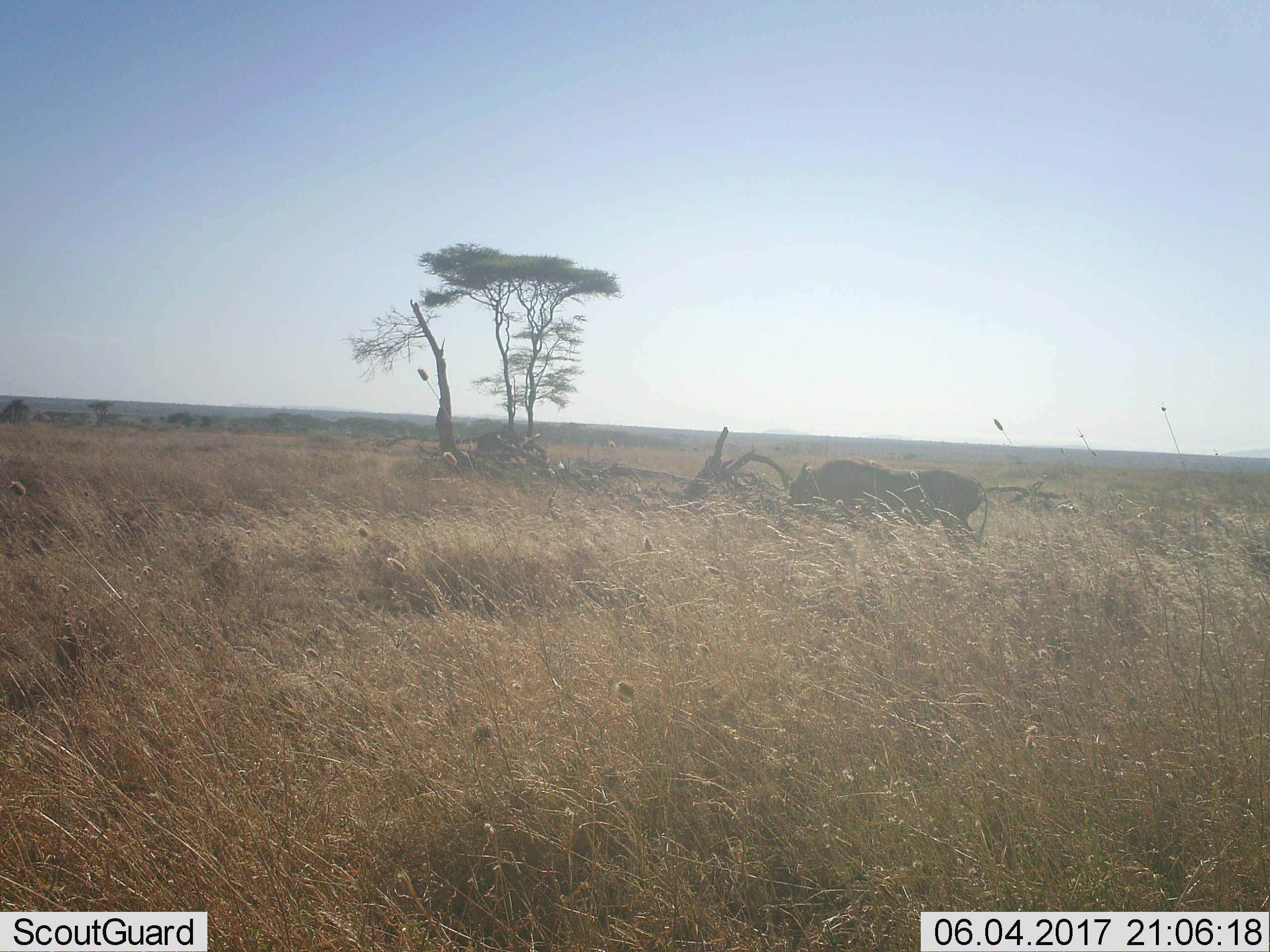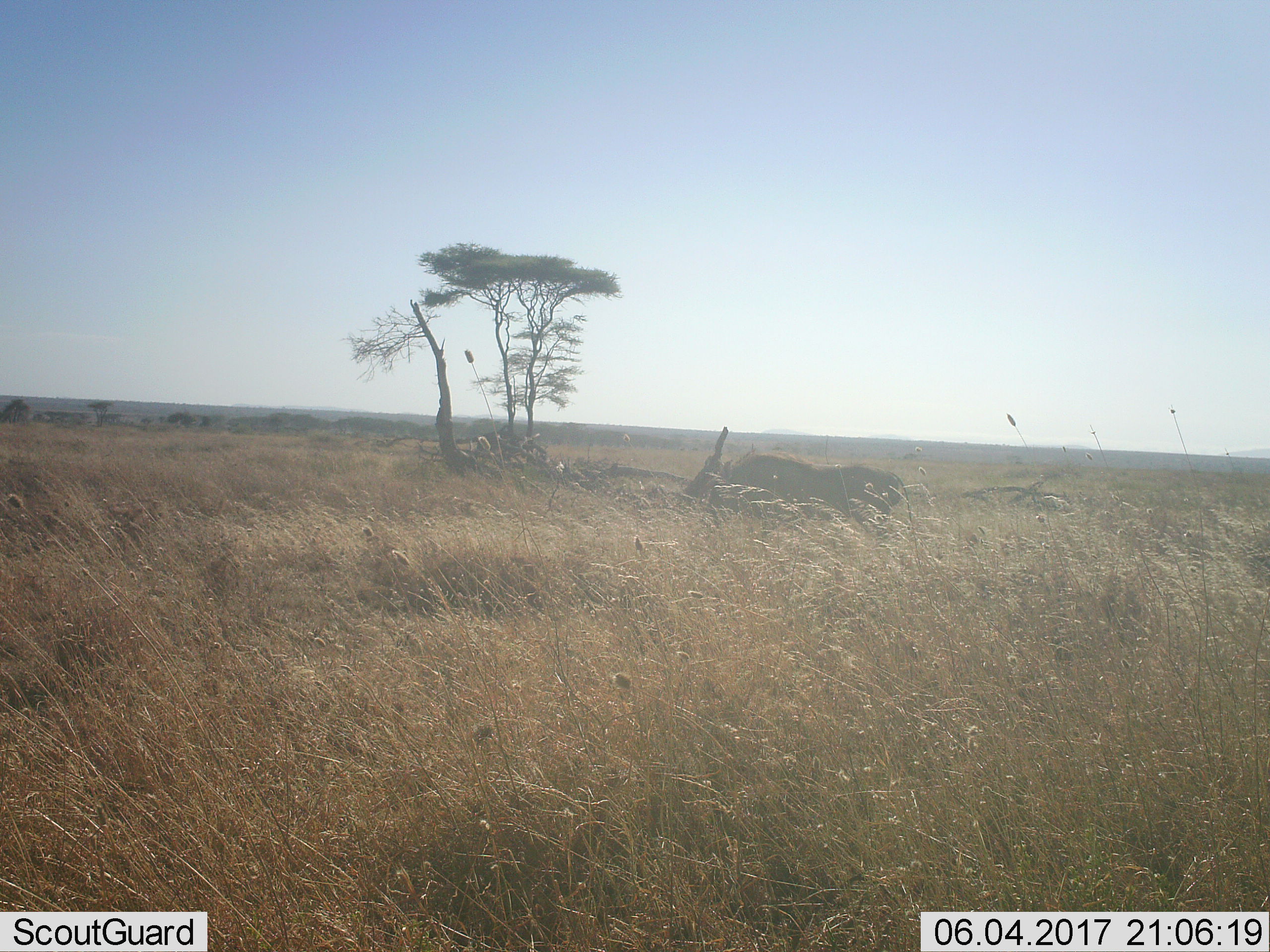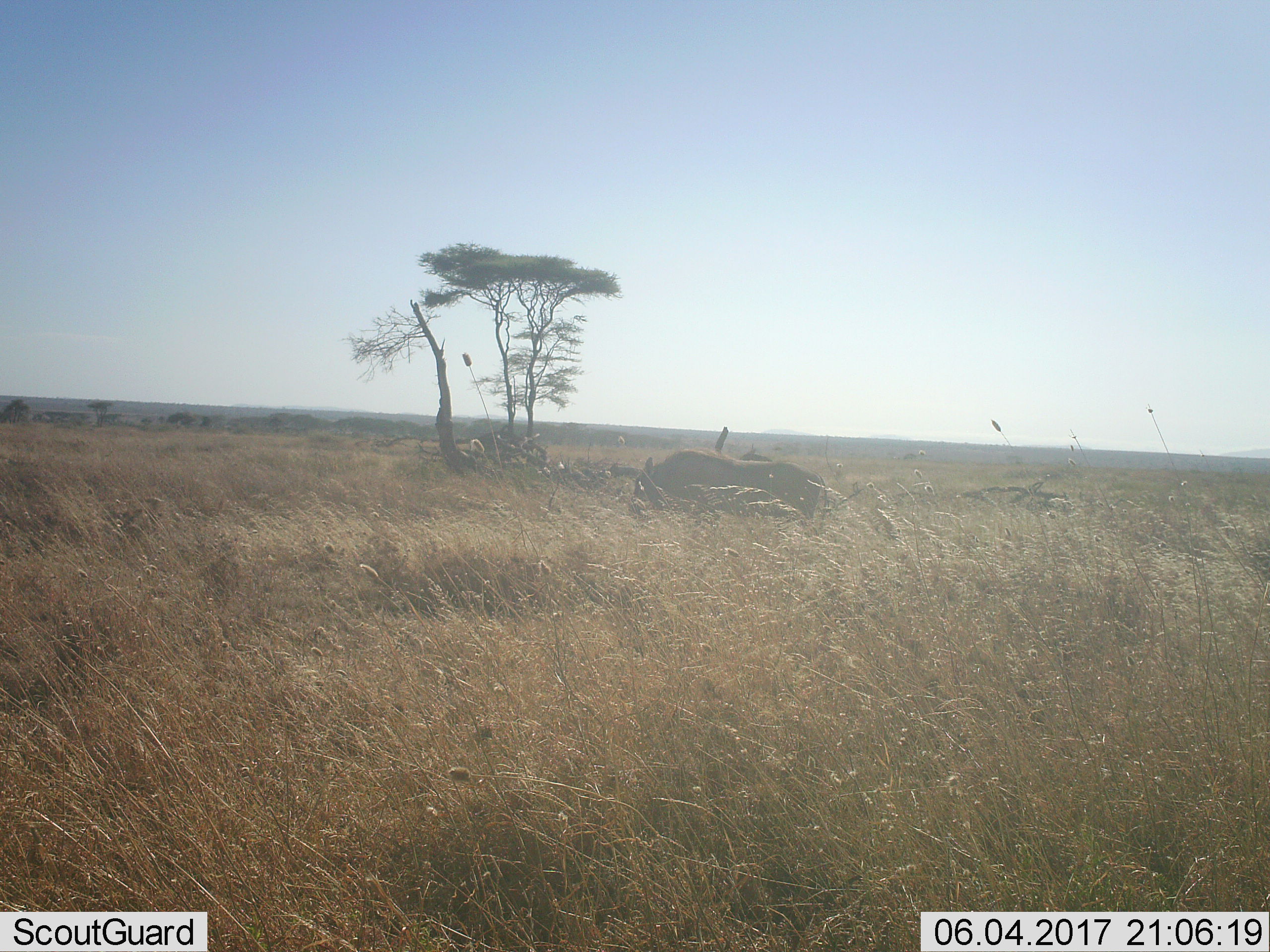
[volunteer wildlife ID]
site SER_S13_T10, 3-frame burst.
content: unidentified animal